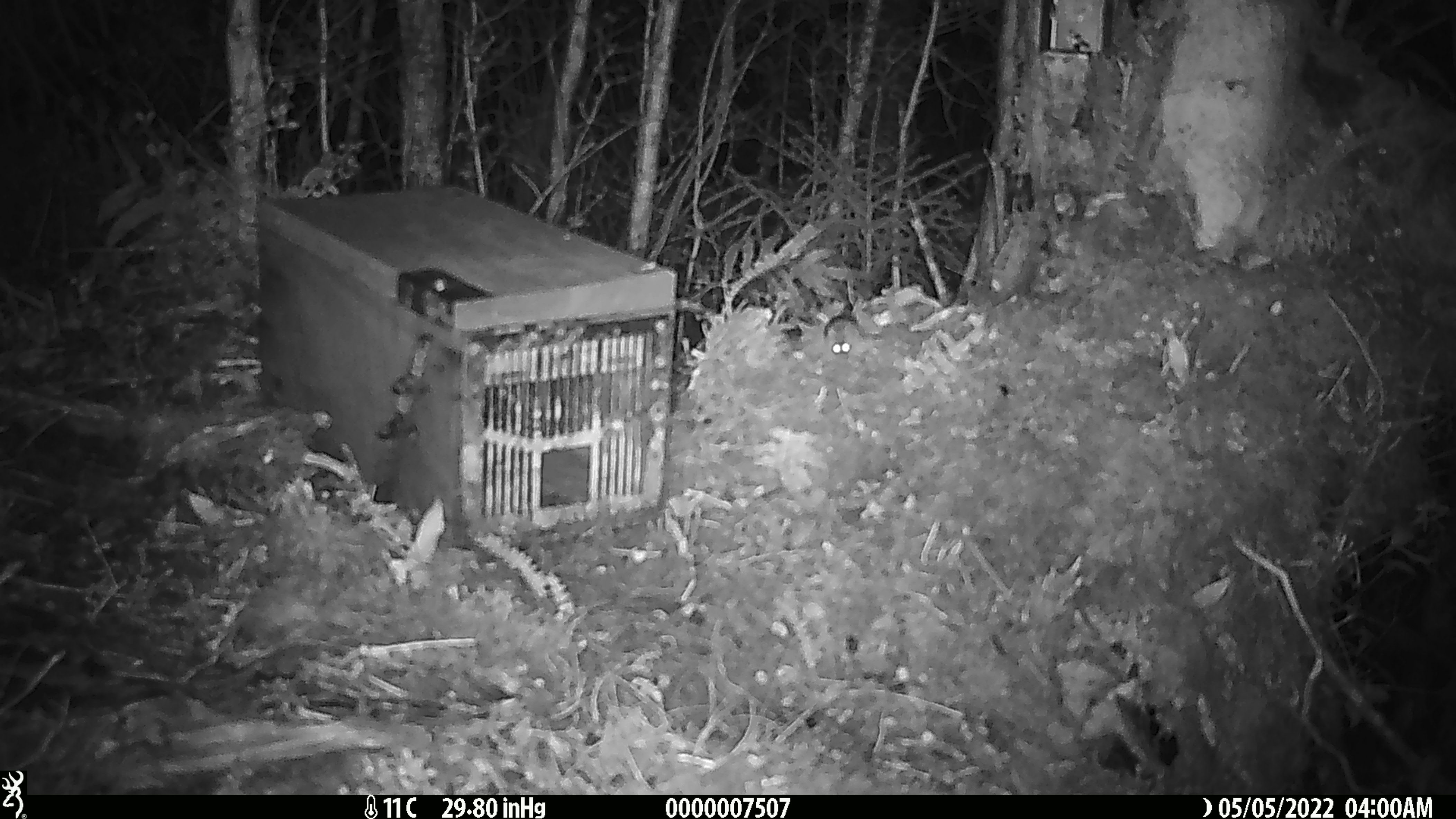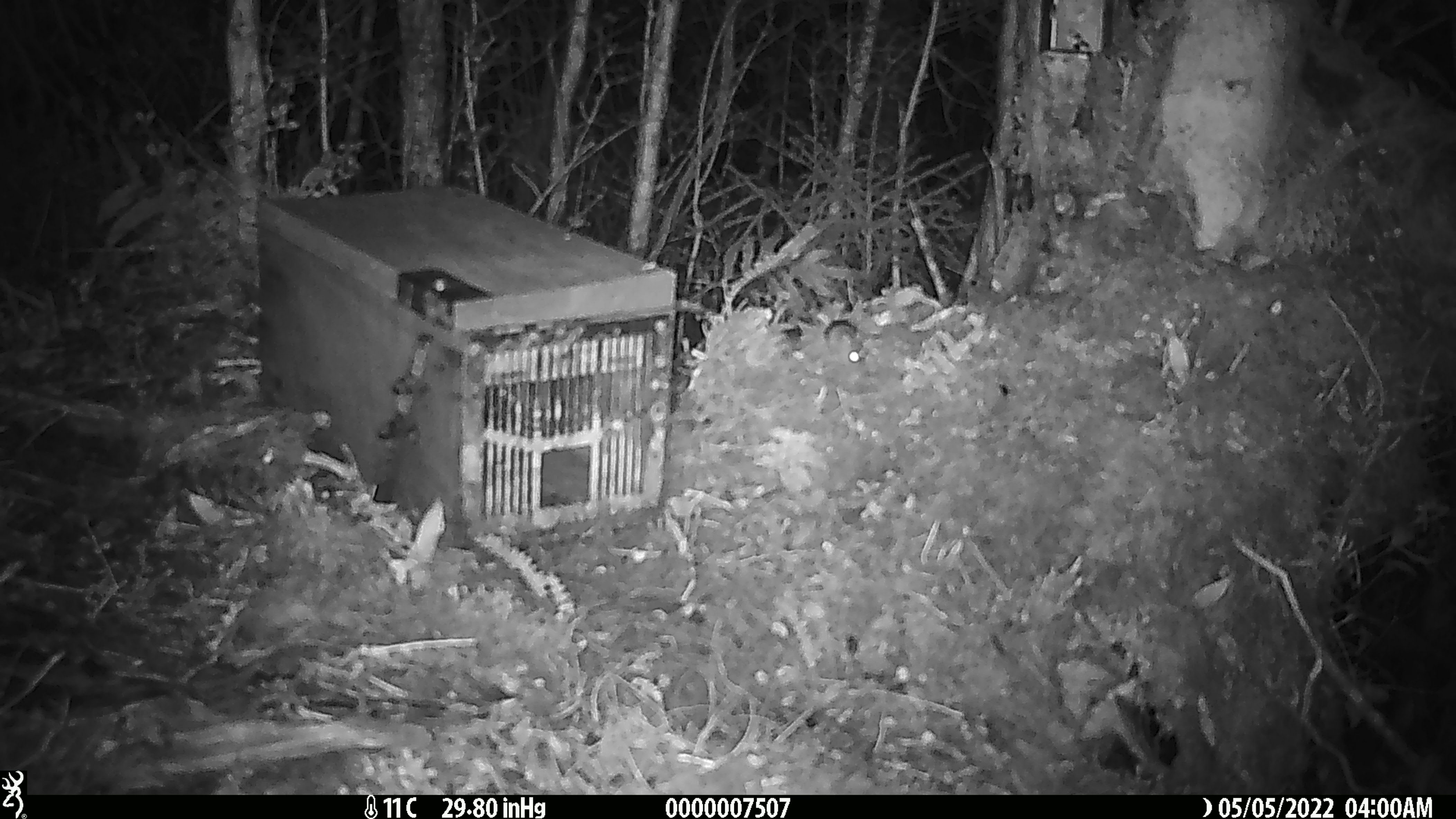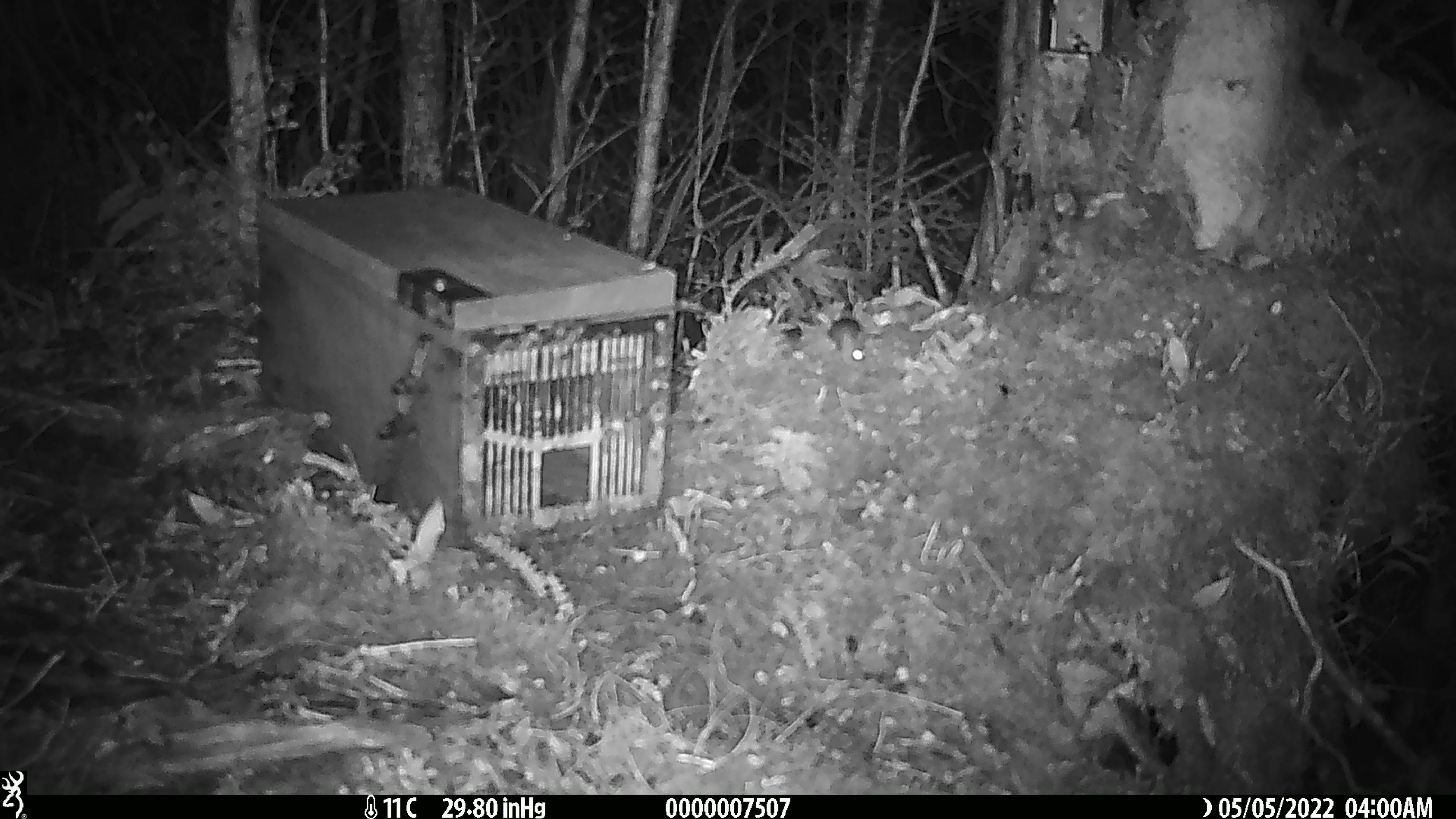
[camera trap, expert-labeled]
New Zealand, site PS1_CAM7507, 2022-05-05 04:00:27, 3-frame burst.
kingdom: Animalia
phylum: Chordata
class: Mammalia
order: Rodentia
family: Muridae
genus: Mus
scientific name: Mus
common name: mouse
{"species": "mouse (Mus)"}